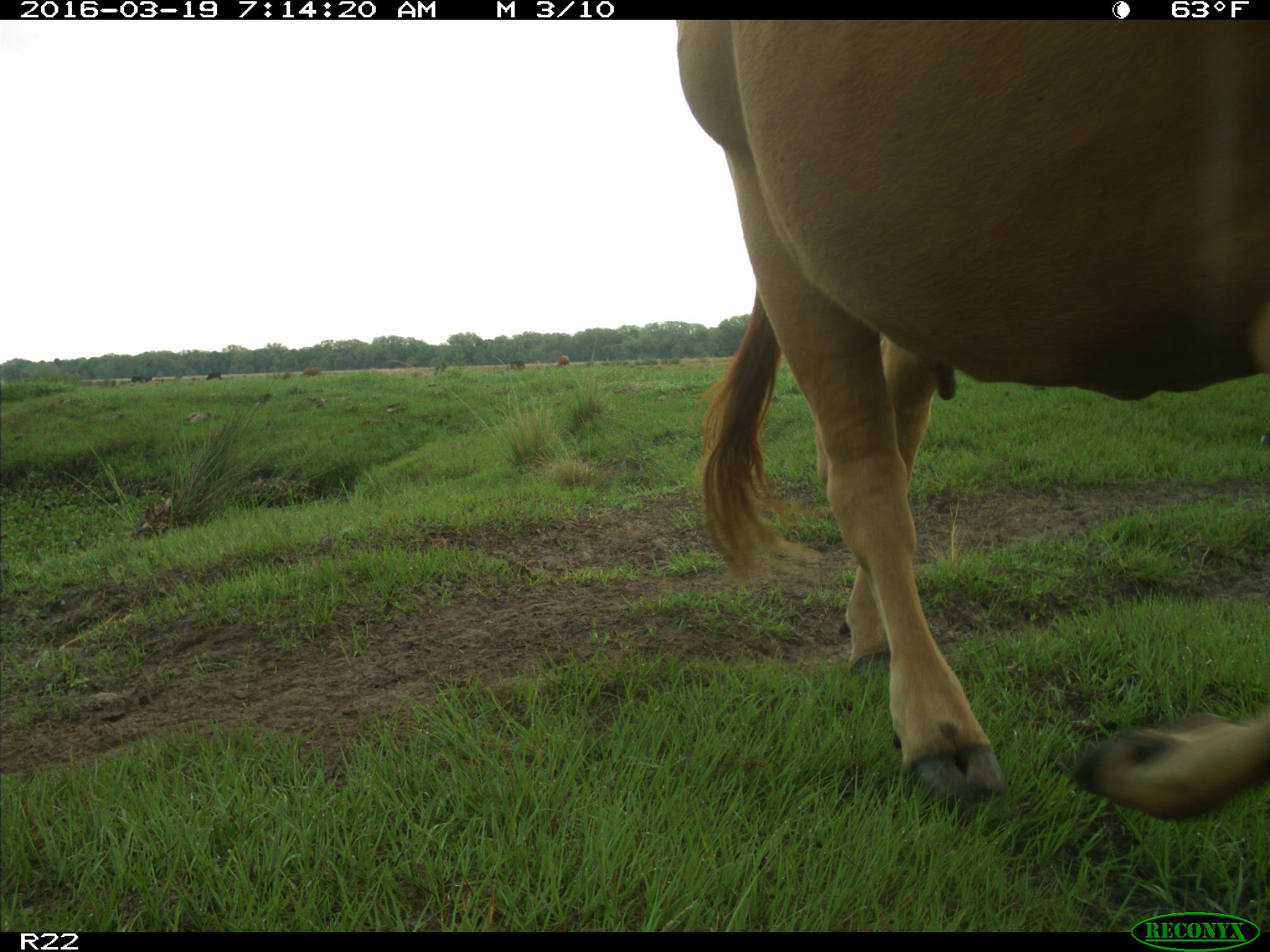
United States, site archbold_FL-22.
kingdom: Animalia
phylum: Chordata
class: Mammalia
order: Artiodactyla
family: Bovidae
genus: Bos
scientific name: Bos taurus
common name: domestic cow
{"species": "Bos taurus (domestic cow)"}